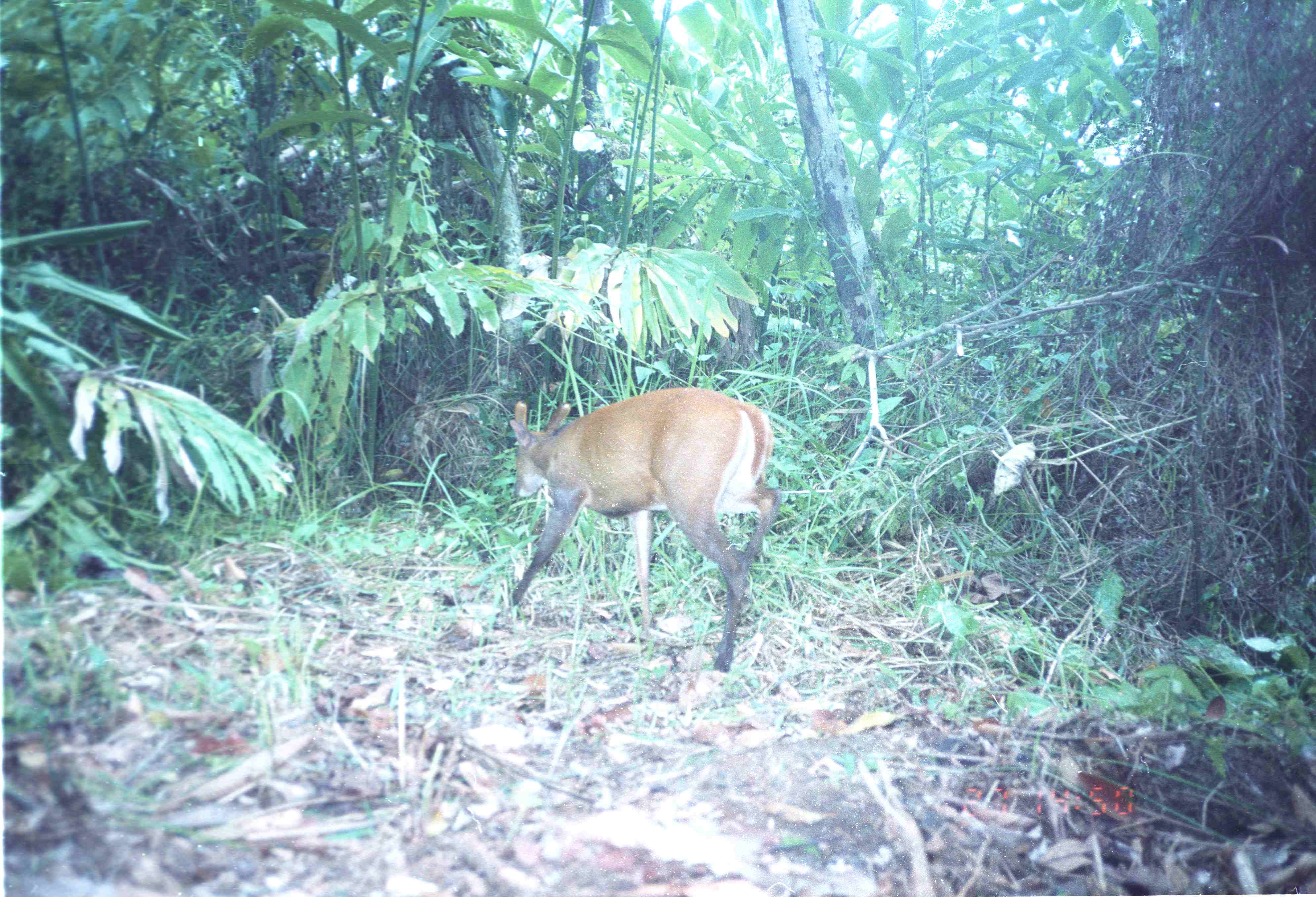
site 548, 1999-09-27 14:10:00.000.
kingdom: Animalia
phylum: Chordata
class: Mammalia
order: Artiodactyla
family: Cervidae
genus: Muntiacus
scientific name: Muntiacus muntjak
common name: southern red muntjac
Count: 1.